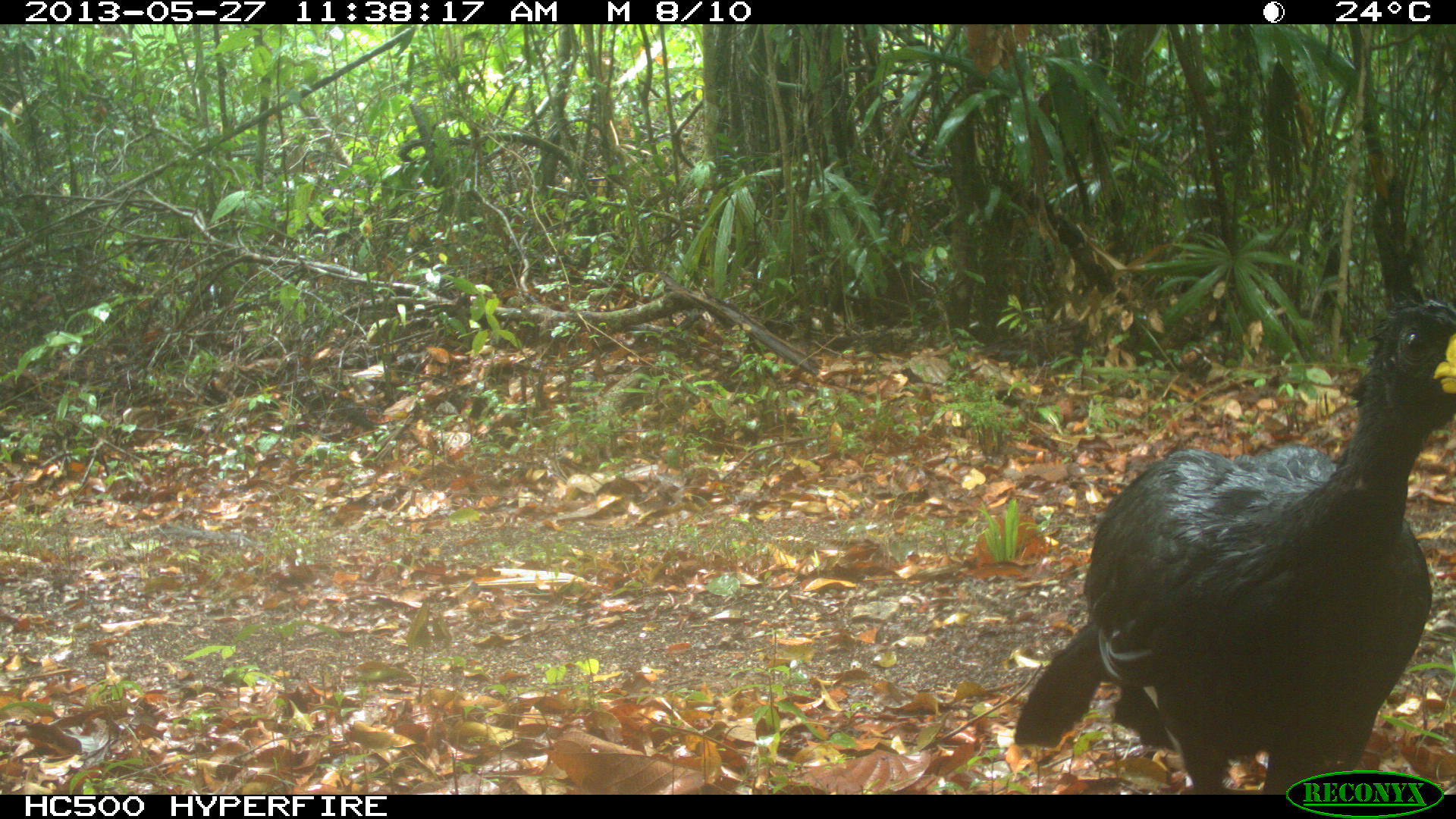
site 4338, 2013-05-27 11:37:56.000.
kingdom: Animalia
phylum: Chordata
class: Aves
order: Galliformes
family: Cracidae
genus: Crax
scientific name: Crax rubra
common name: great curassow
Crax rubra (great curassow), count 1, sex male.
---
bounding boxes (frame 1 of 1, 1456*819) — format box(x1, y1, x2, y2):
crax rubra: box(1013, 302, 1454, 793)